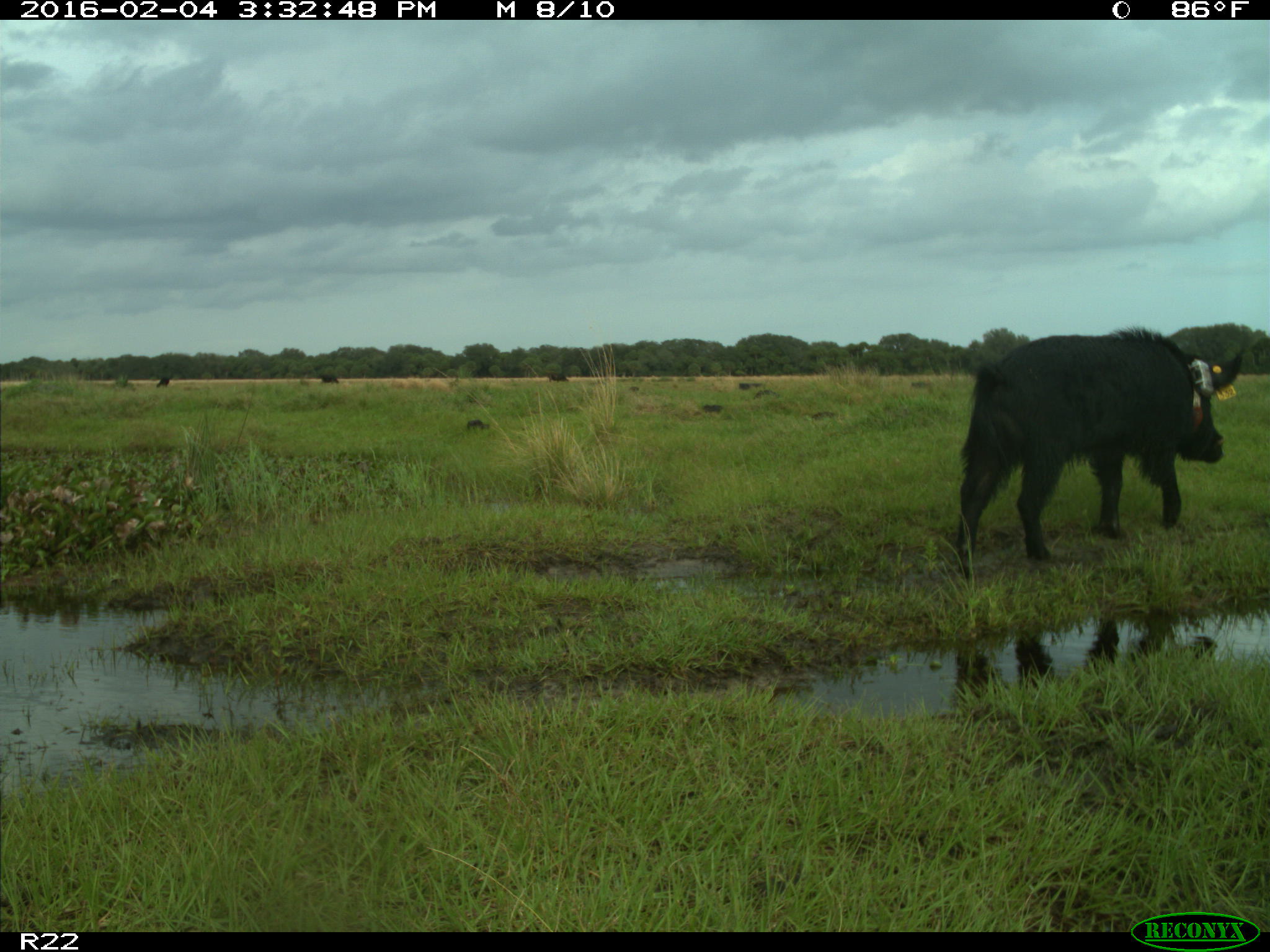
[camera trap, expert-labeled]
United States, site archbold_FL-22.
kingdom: Animalia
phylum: Chordata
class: Mammalia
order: Artiodactyla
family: Suidae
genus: Sus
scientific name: Sus scrofa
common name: wild boar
Sus scrofa (wild boar).